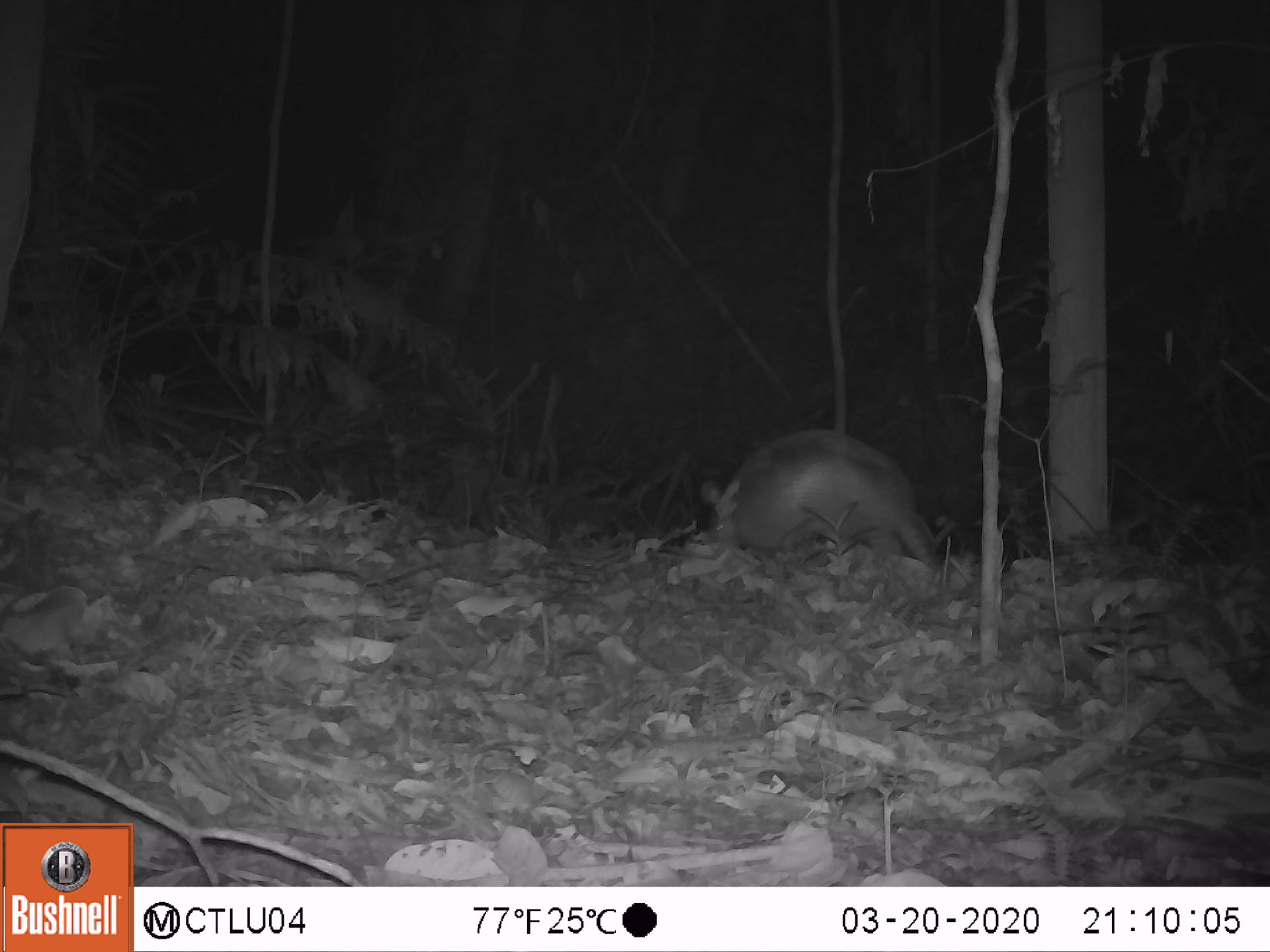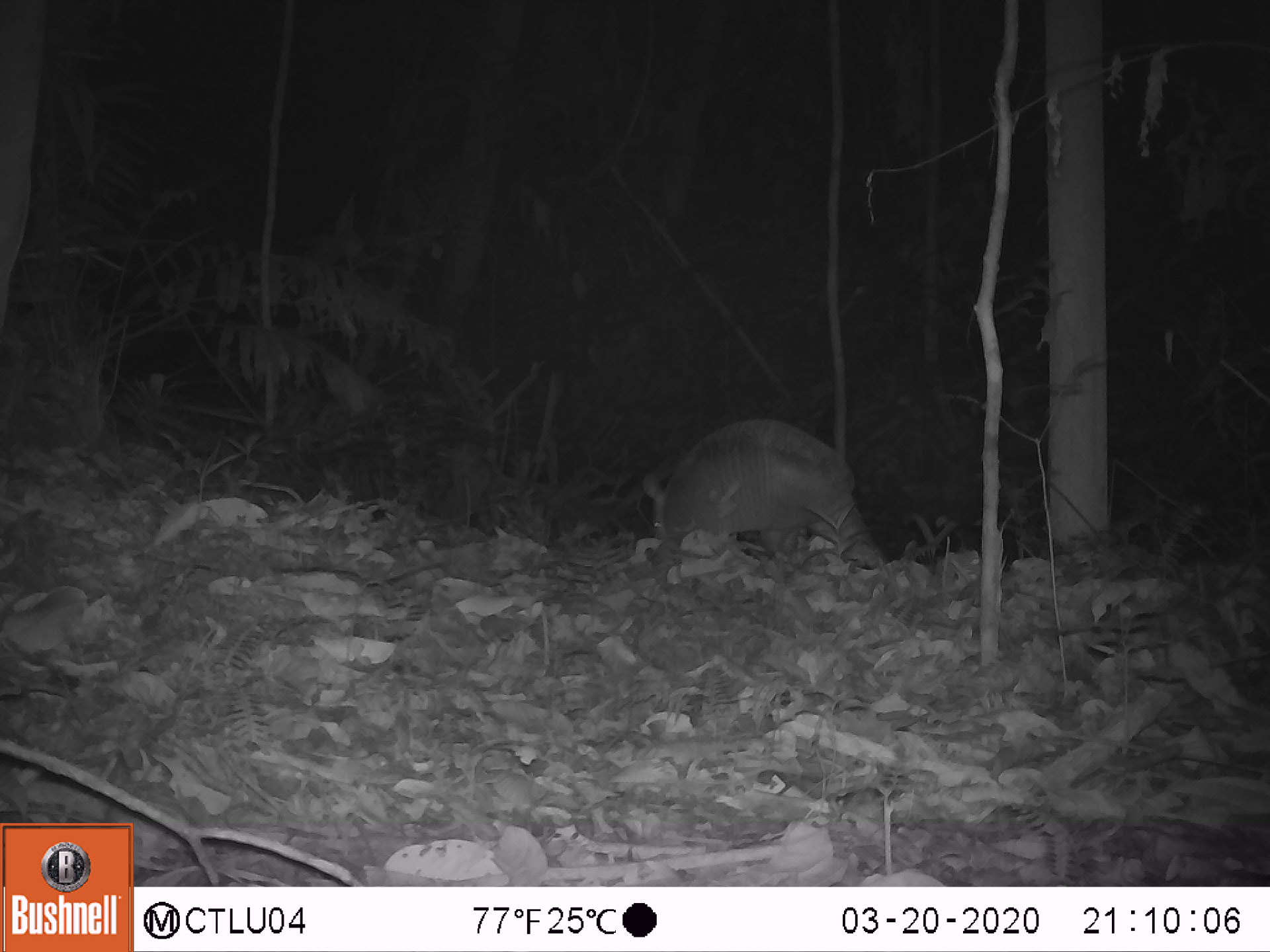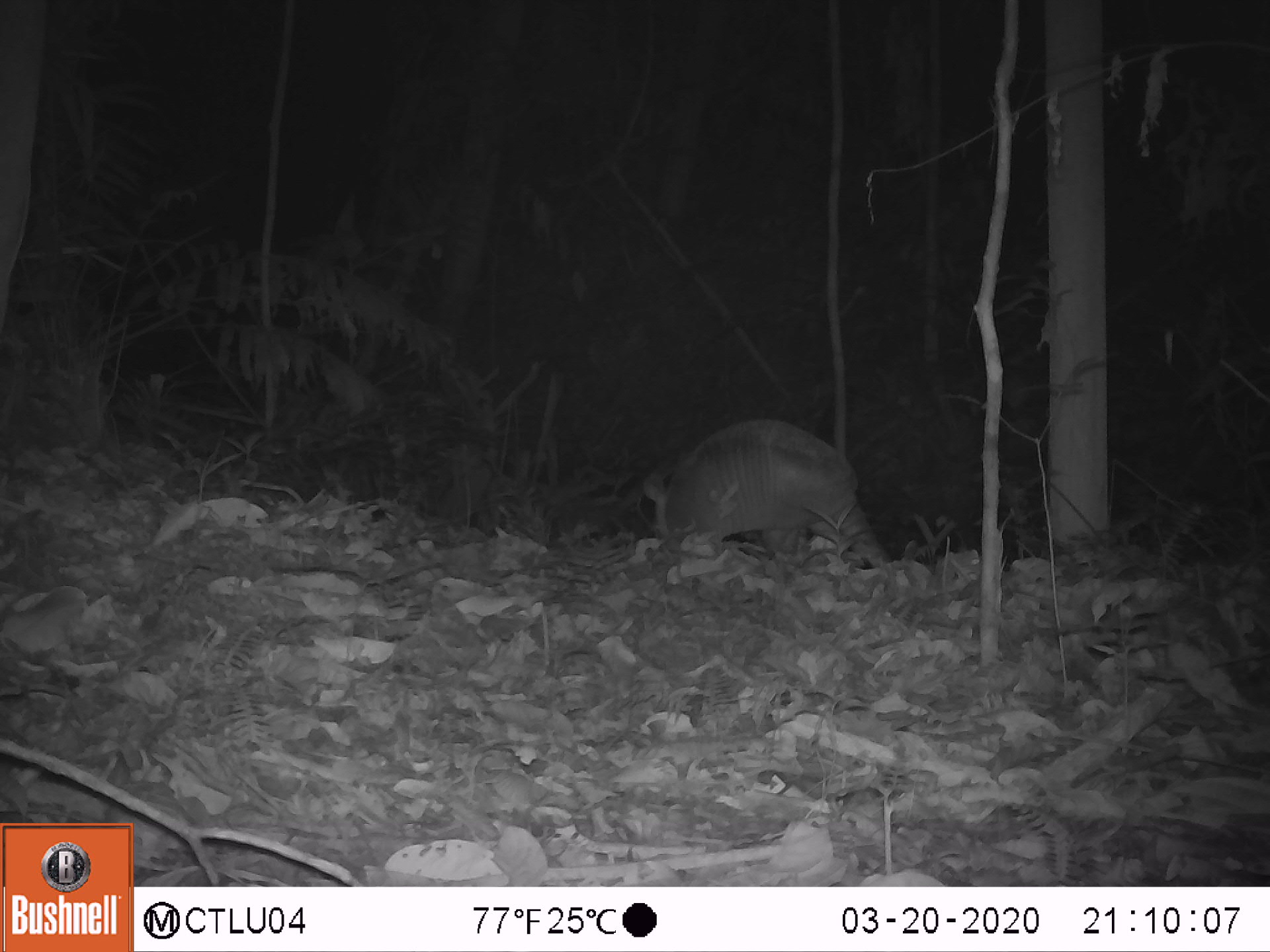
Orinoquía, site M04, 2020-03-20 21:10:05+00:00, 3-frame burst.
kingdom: Animalia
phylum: Chordata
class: Mammalia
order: Cingulata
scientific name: Cingulata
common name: armadillo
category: unknown armadillo